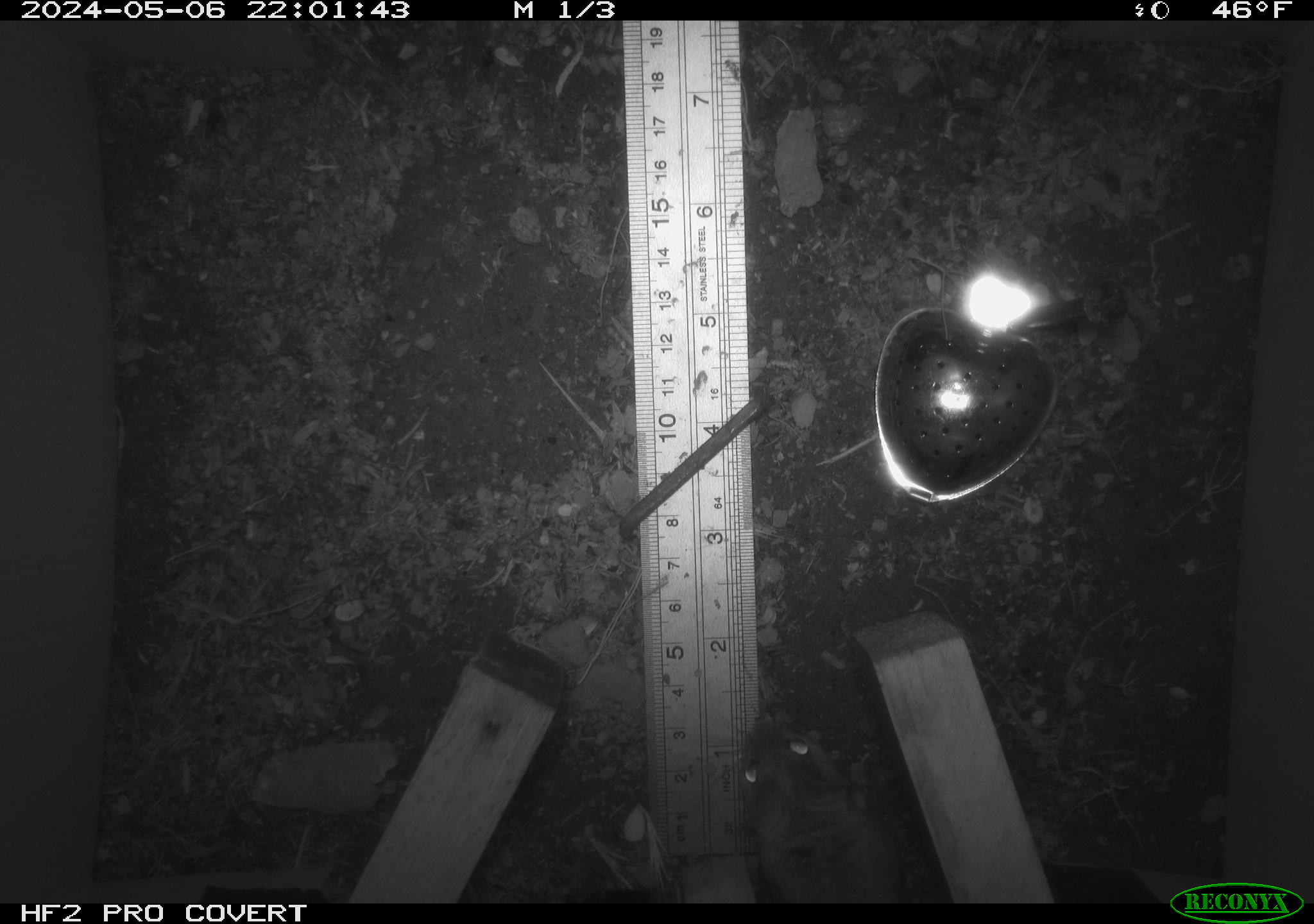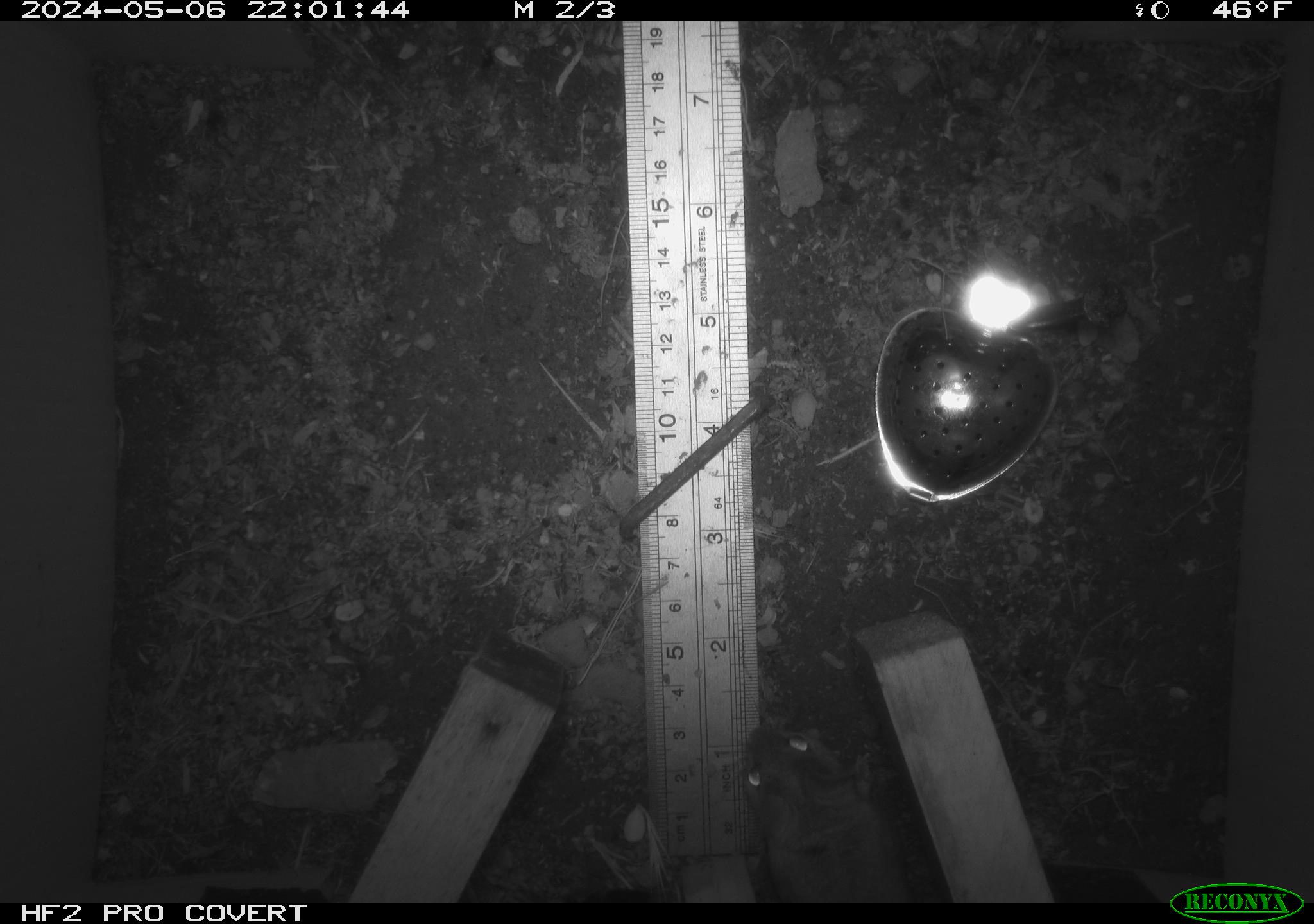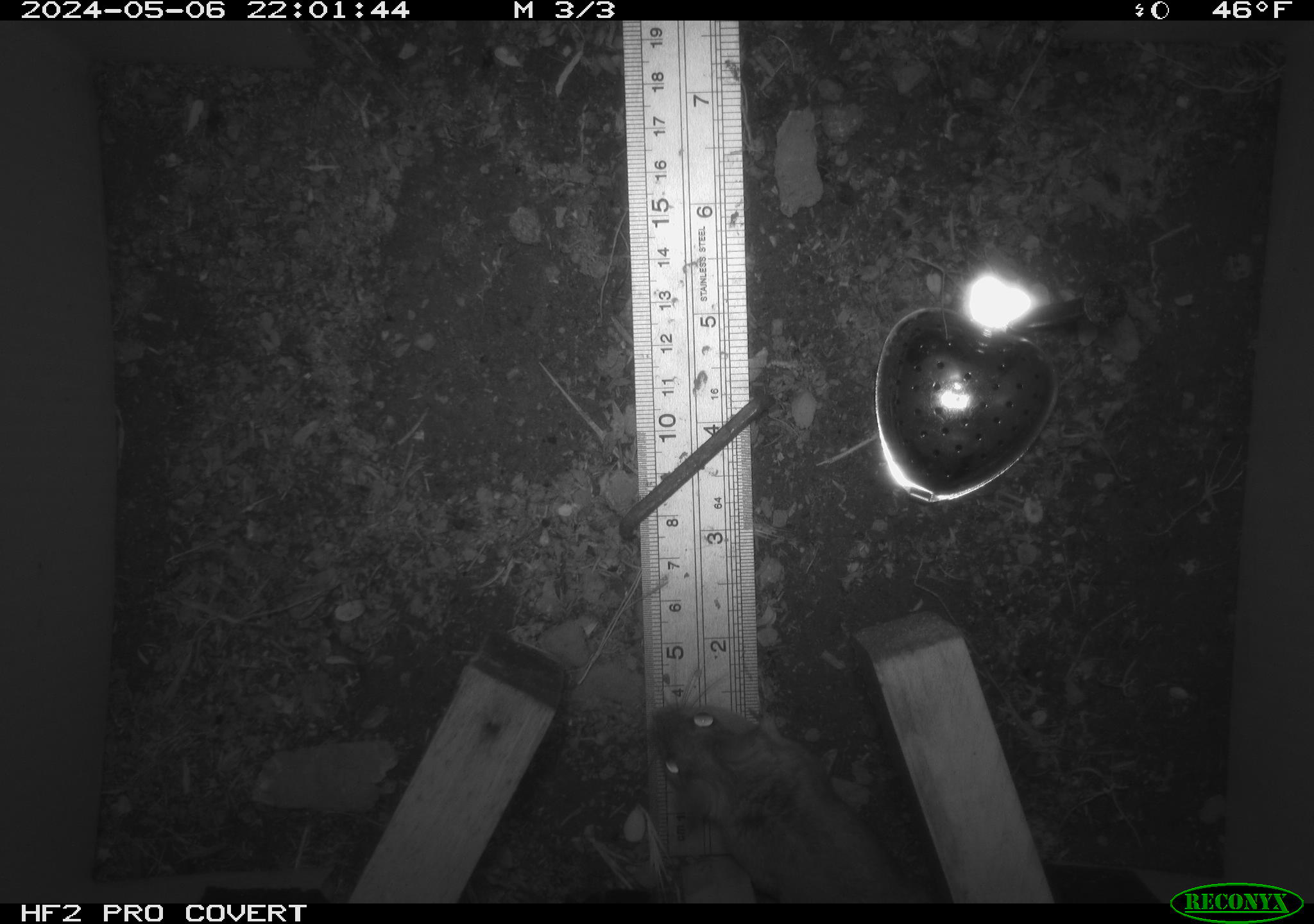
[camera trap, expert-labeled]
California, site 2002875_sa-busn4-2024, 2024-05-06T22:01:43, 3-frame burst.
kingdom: Animalia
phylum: Chordata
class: Mammalia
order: Rodentia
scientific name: Rodentia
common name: rodent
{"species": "rodent (Rodentia)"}